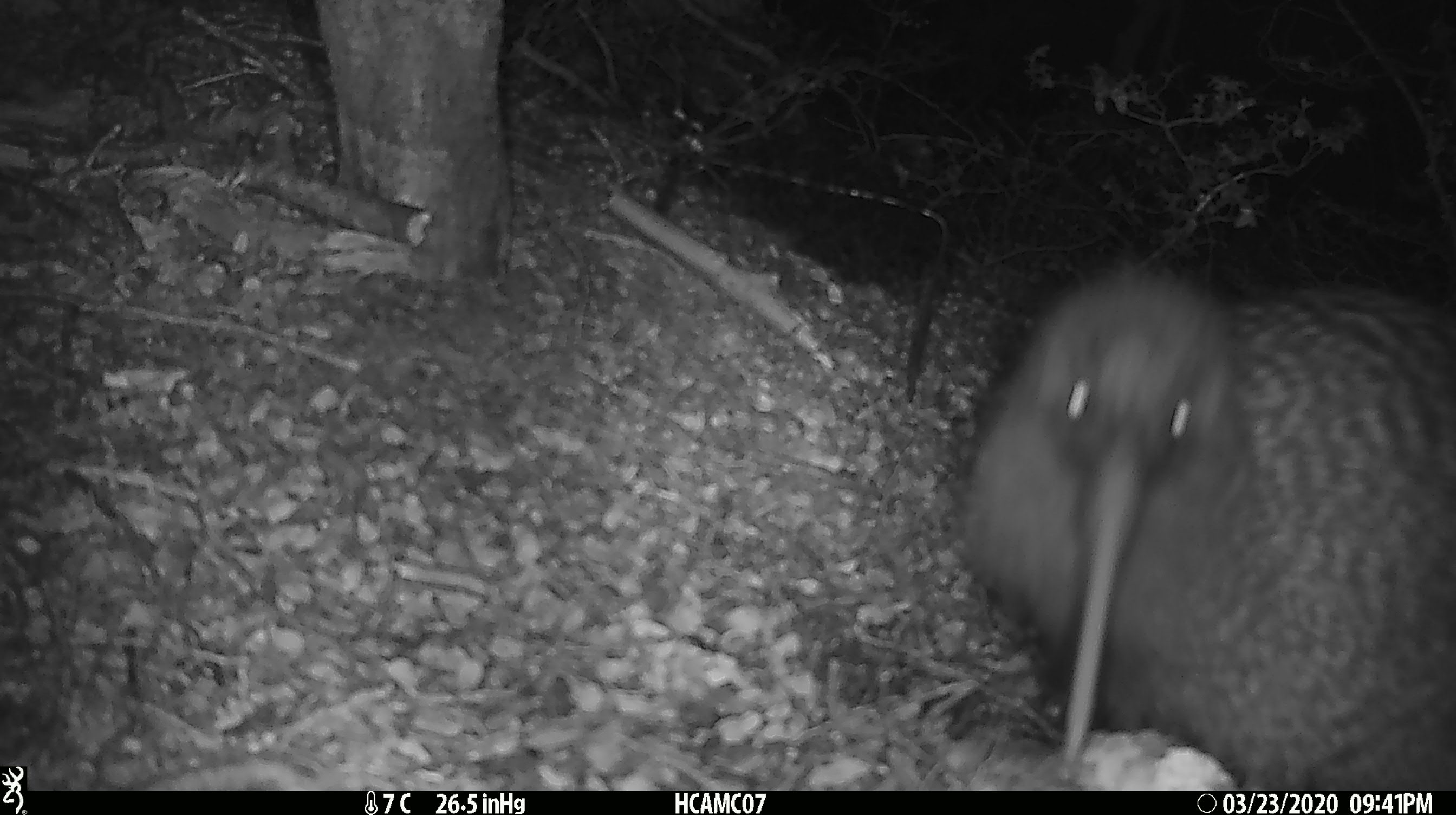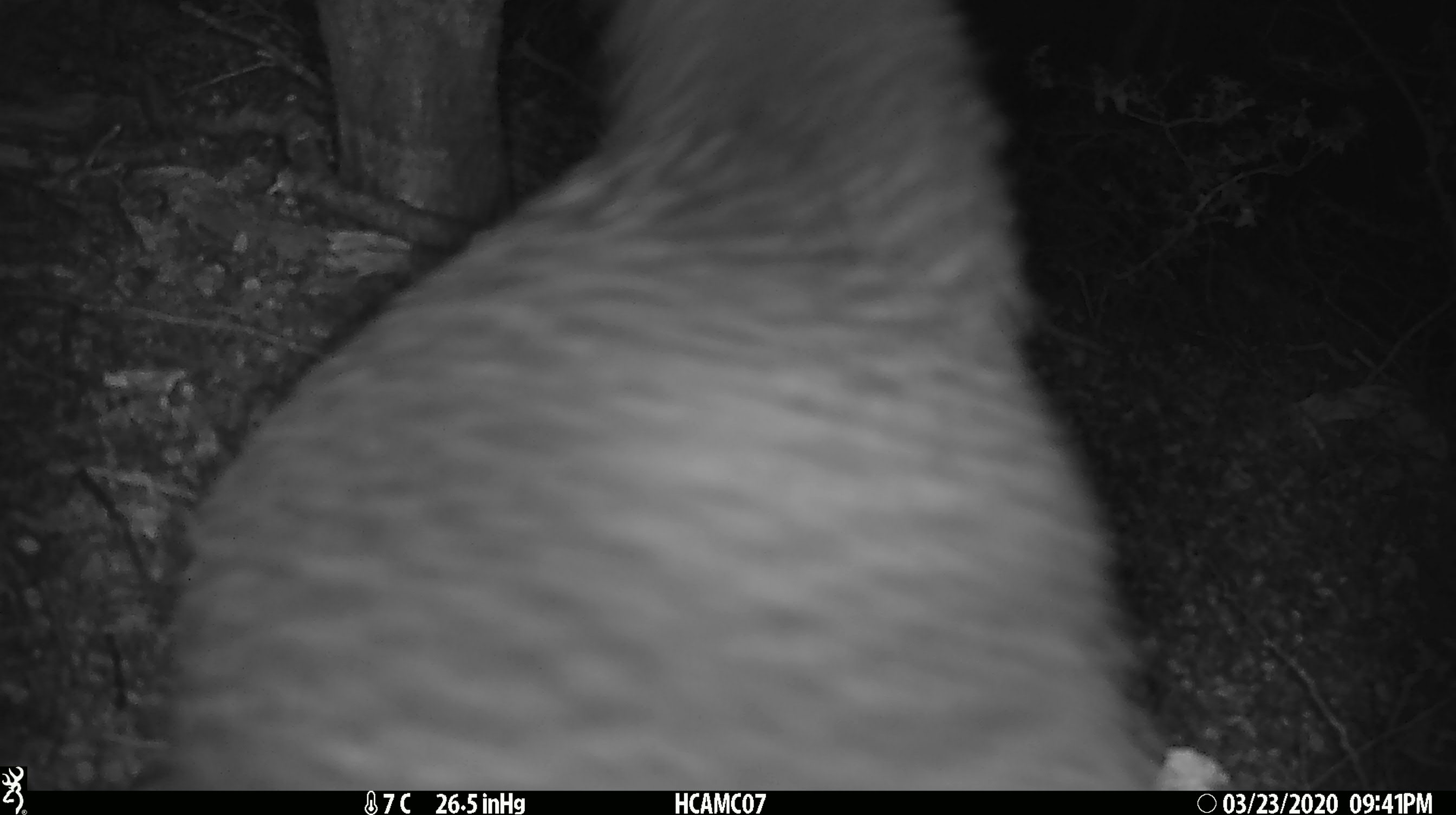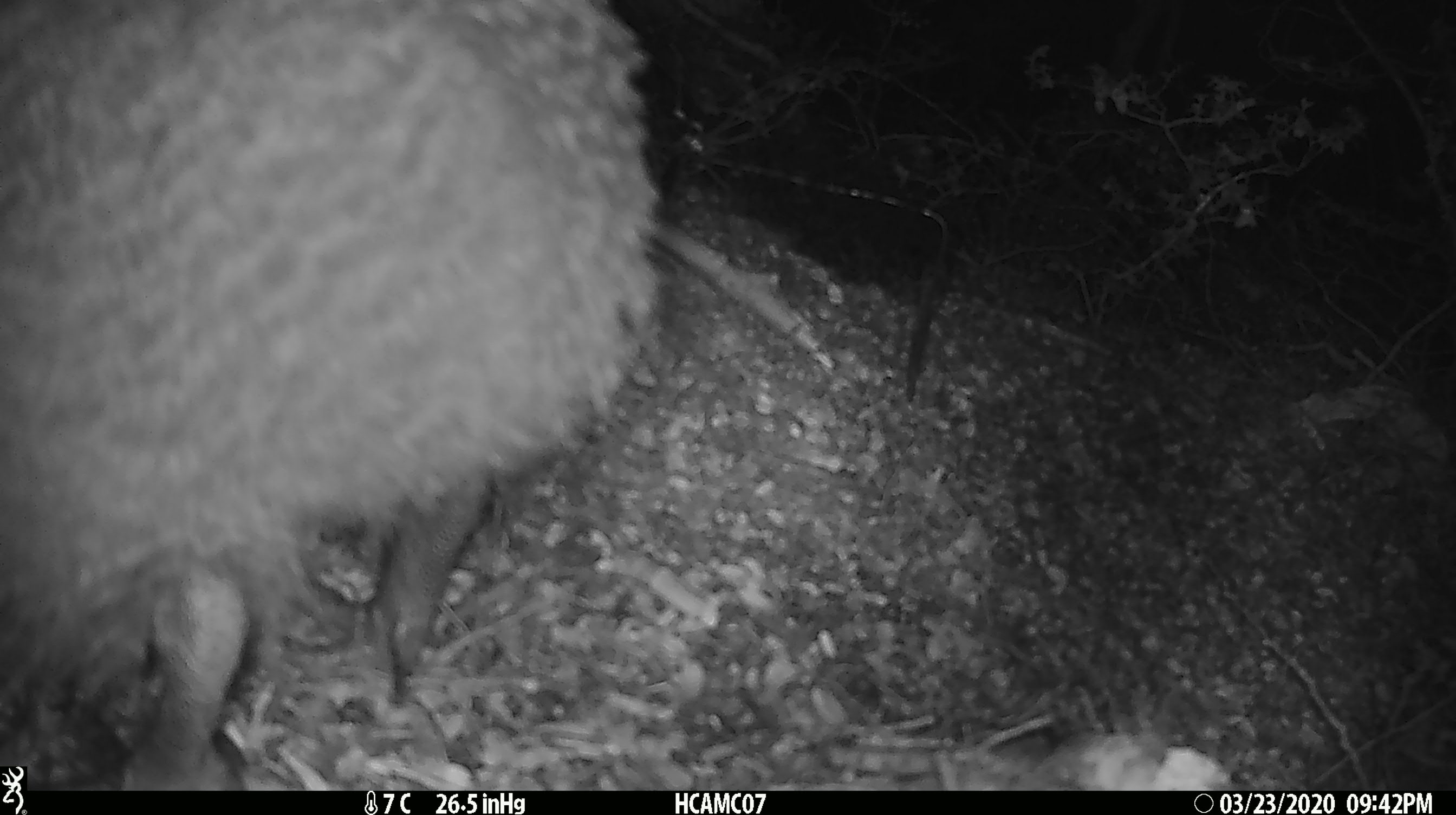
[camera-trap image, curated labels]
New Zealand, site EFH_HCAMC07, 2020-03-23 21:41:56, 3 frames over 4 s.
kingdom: Animalia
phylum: Chordata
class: Aves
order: Apterygiformes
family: Apterygidae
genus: Apteryx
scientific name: Apteryx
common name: kiwi